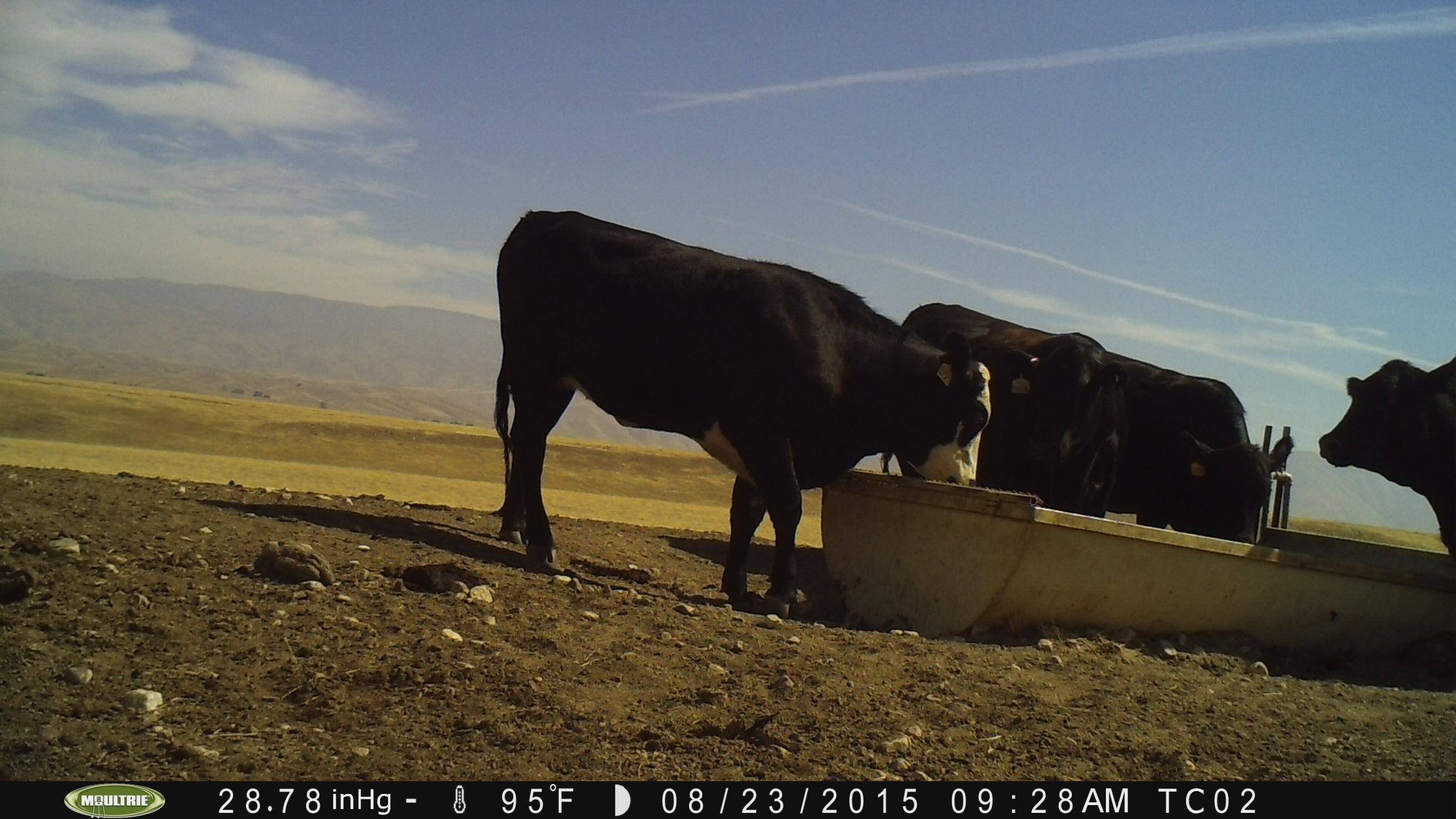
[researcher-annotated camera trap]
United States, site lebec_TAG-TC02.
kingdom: Animalia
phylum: Chordata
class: Mammalia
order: Artiodactyla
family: Bovidae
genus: Bos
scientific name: Bos taurus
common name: domestic cow